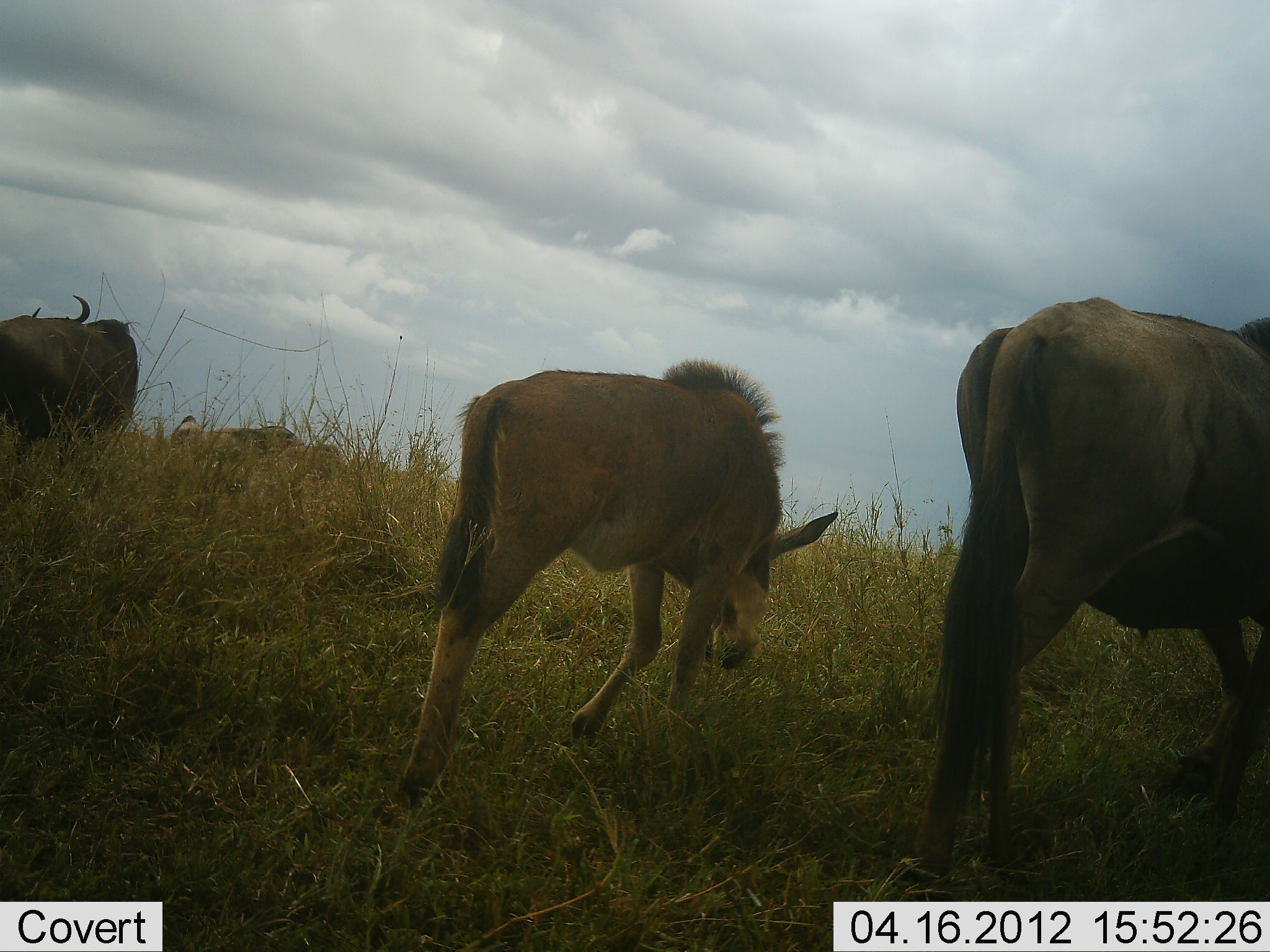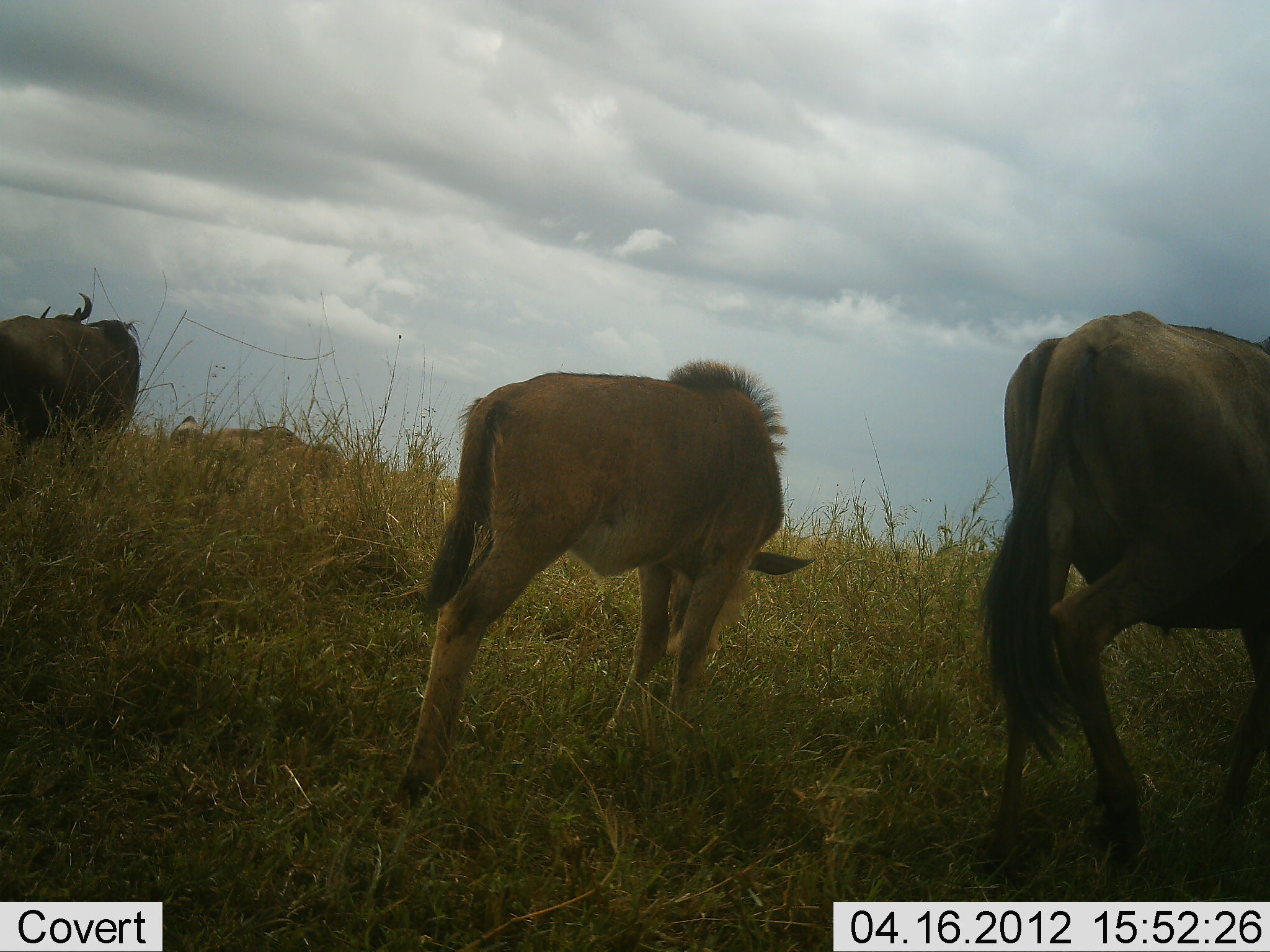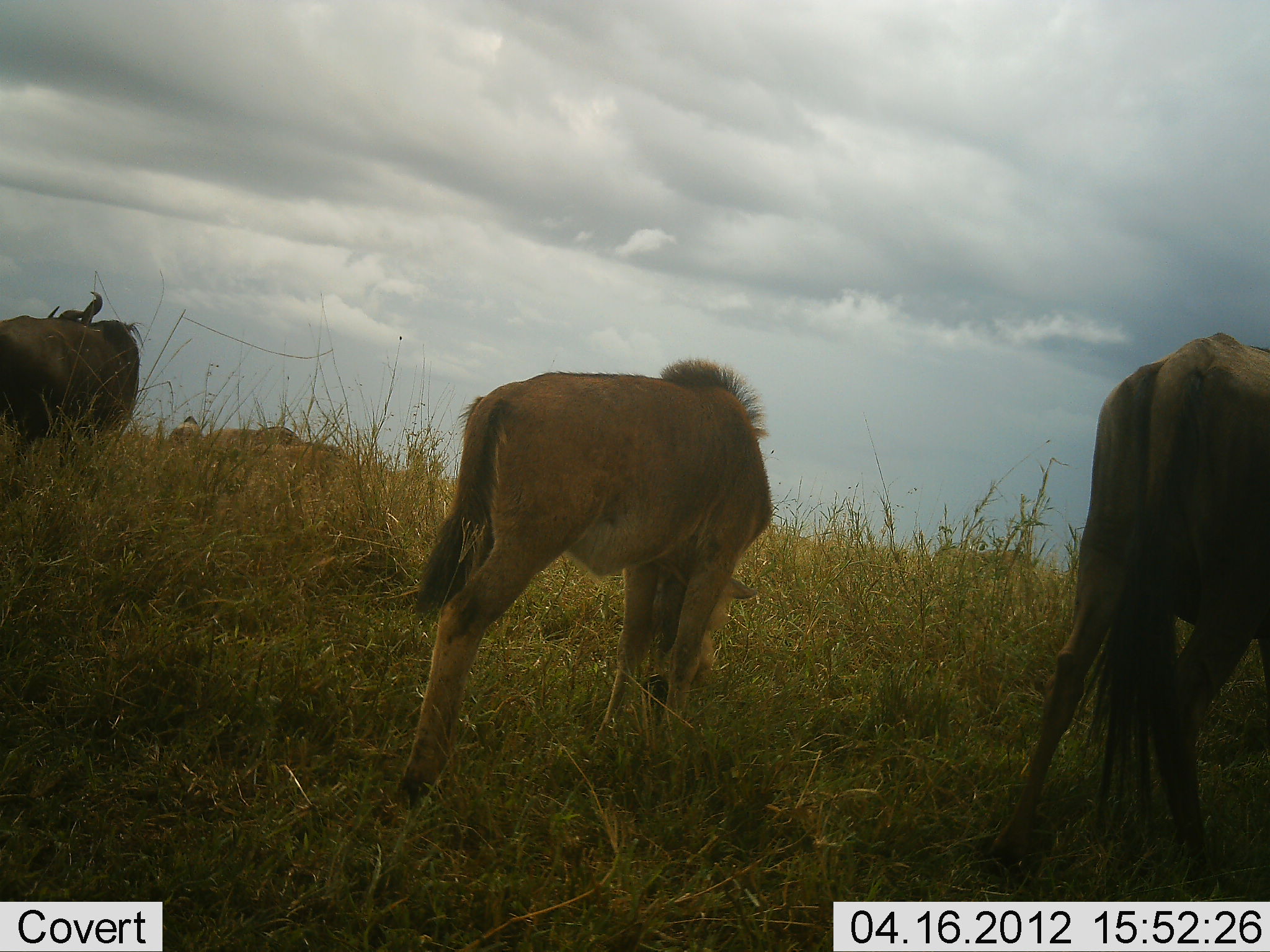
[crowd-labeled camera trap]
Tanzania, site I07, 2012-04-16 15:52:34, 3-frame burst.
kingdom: Animalia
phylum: Chordata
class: Mammalia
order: Artiodactyla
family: Bovidae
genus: Connochaetes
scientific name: Connochaetes taurinus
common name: blue wildebeest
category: wildebeest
Wildebeest (blue wildebeest) (Connochaetes taurinus), count 3. Behavior (volunteer vote fractions): standing 42%, resting 0%, moving 29%, interacting 0%. Young present (vote fraction): 67%. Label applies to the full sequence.